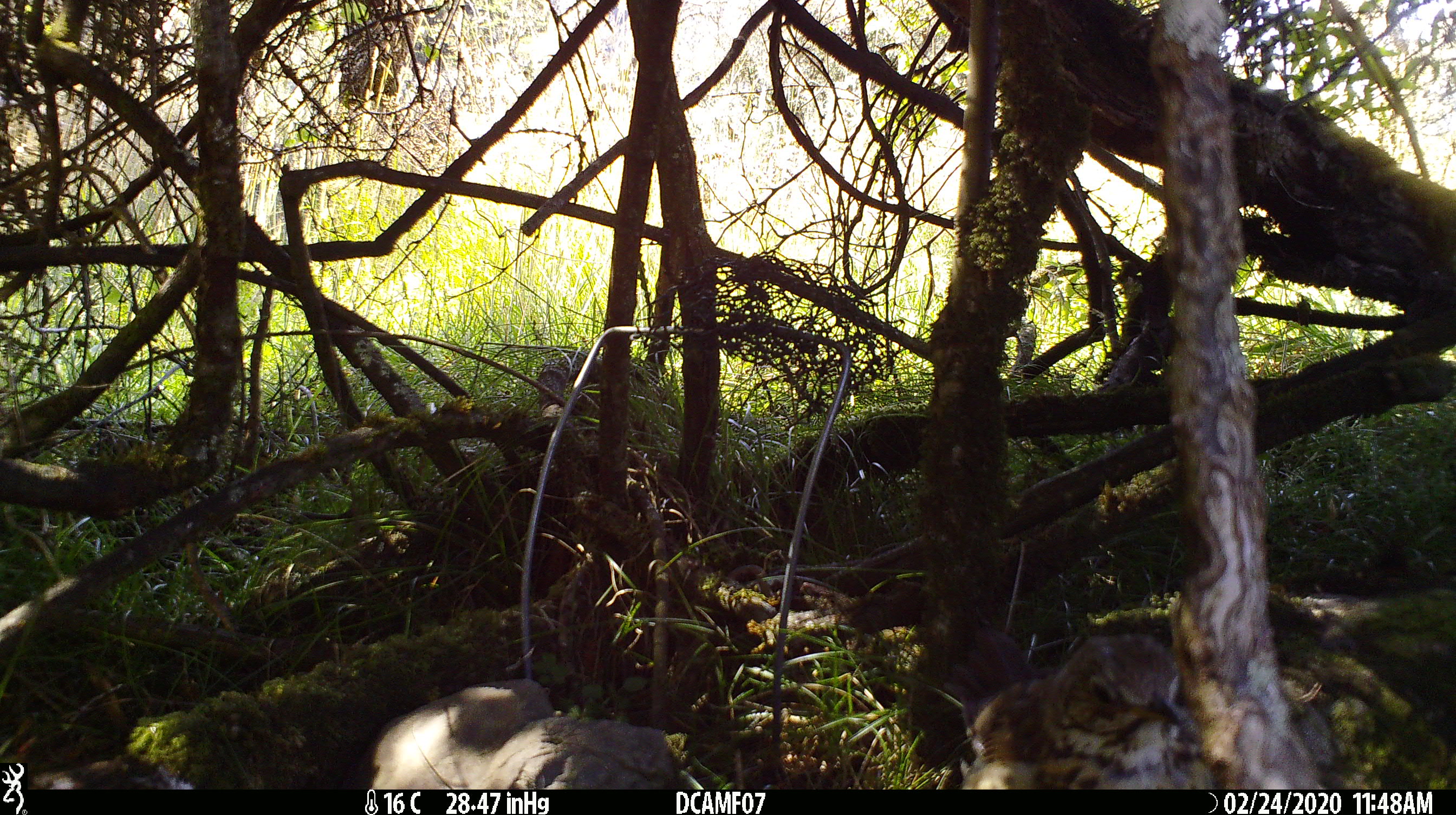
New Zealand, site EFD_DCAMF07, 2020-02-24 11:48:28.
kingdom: Animalia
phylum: Chordata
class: Aves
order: Passeriformes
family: Turdidae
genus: Turdus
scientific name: Turdus philomelos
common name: song thrush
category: thrush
Thrush (song thrush) (Turdus philomelos).